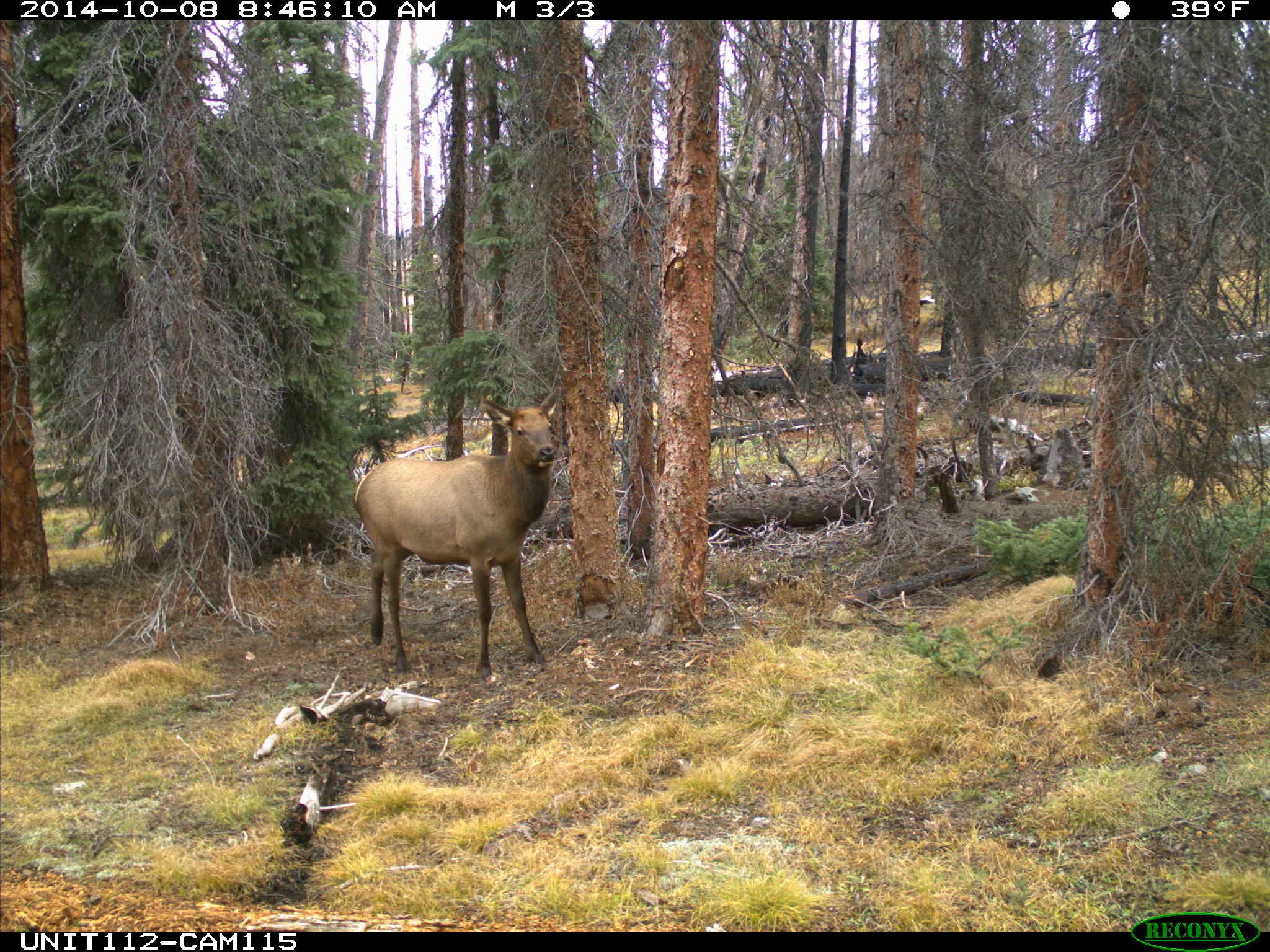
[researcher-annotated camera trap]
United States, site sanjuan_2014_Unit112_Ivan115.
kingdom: Animalia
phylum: Chordata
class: Mammalia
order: Artiodactyla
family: Cervidae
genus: Cervus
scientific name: Cervus elaphus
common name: red deer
Cervus elaphus (red deer).